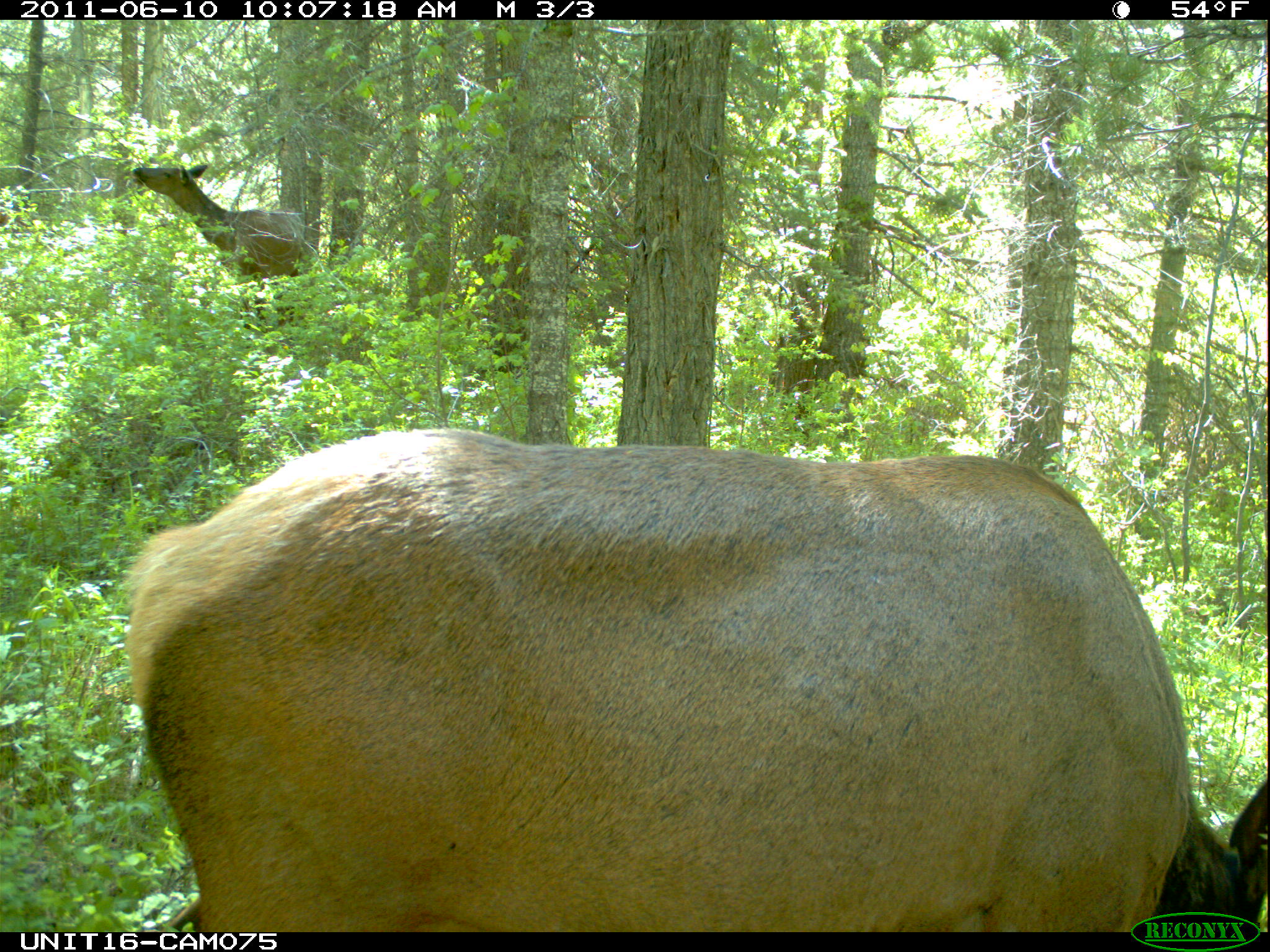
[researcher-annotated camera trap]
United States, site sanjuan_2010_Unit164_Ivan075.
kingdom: Animalia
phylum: Chordata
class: Mammalia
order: Artiodactyla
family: Cervidae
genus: Cervus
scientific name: Cervus elaphus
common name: red deer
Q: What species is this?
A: Cervus elaphus (red deer).